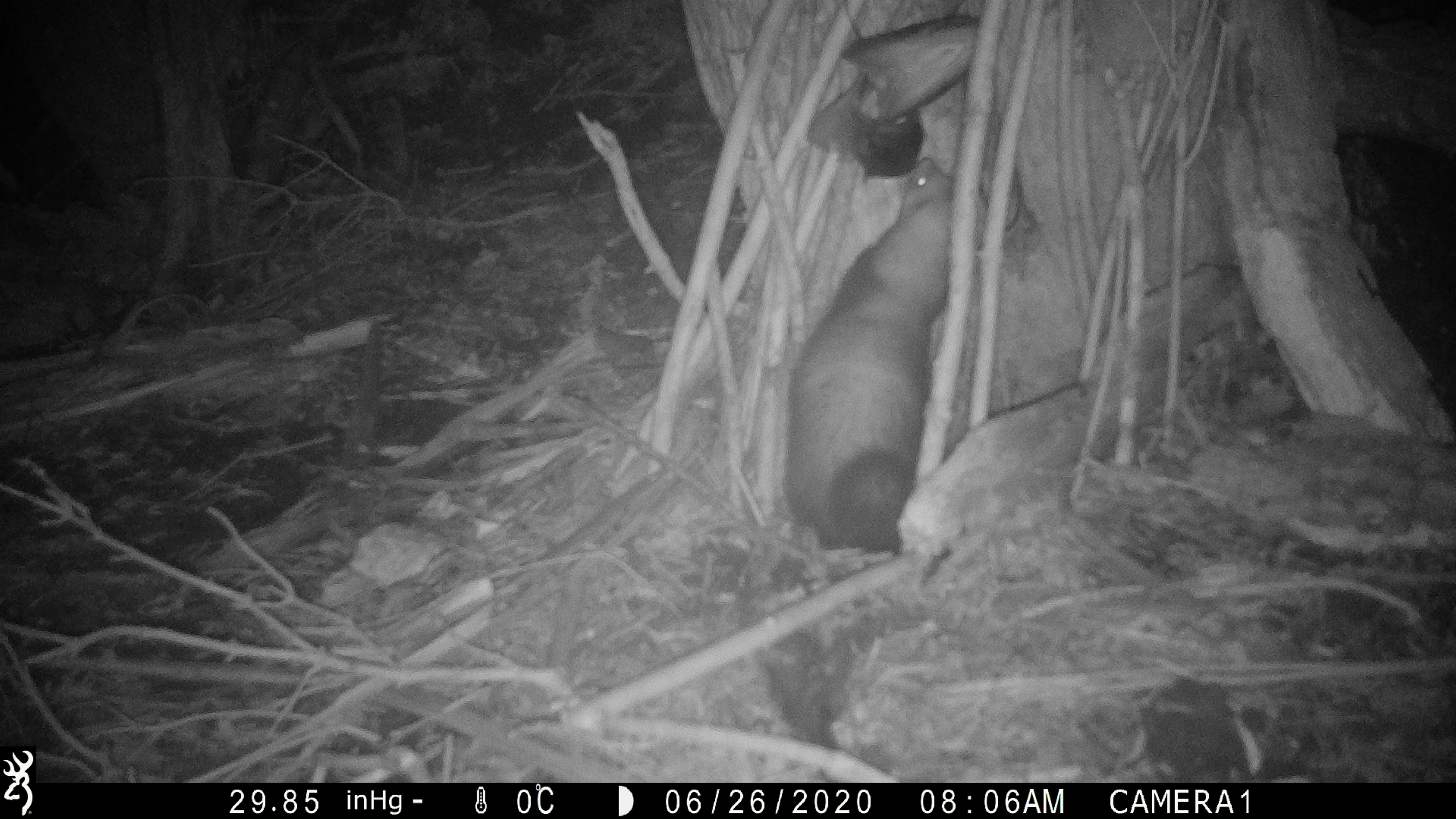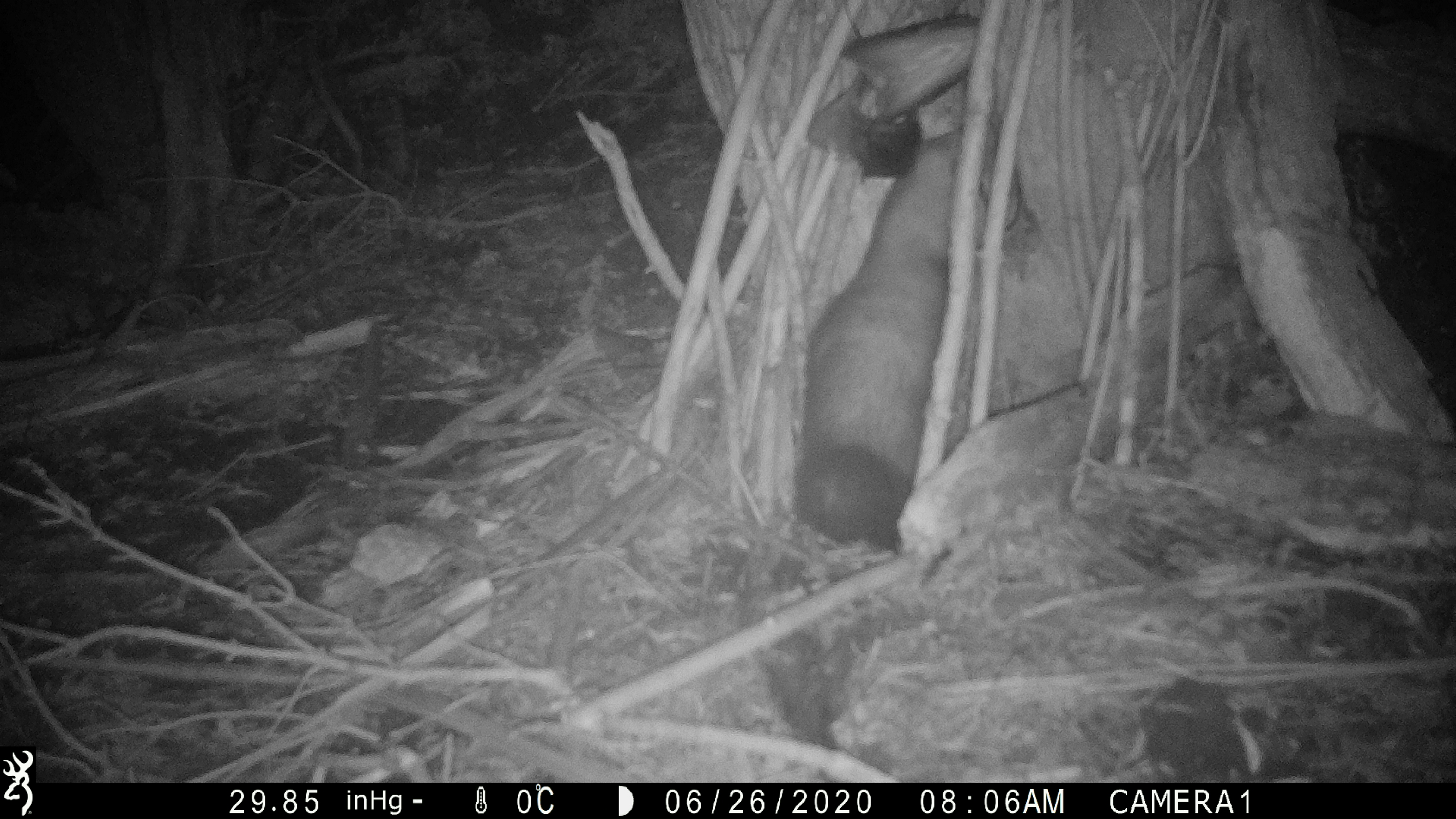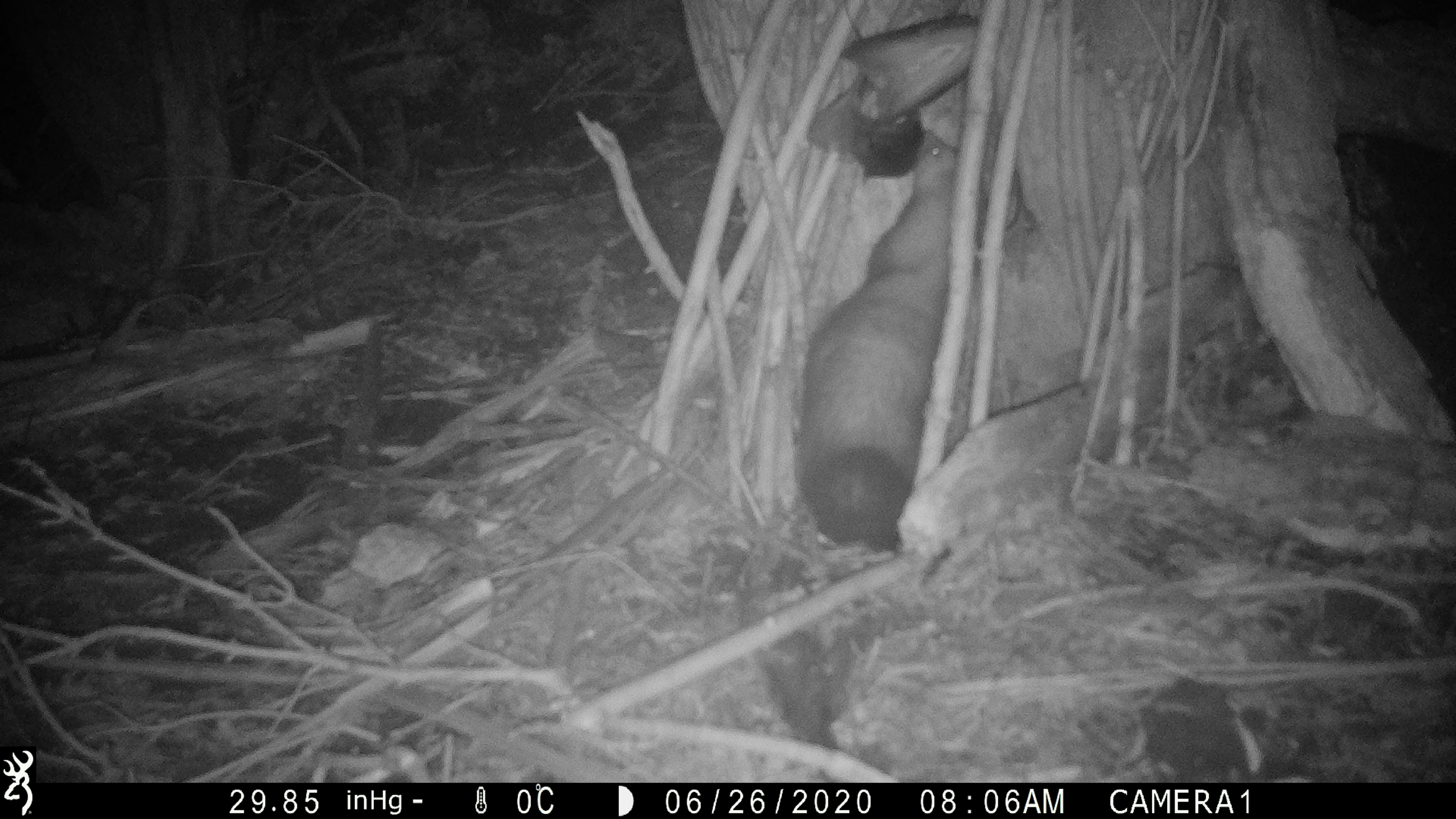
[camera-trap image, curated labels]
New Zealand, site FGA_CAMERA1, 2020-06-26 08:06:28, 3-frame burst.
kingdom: Animalia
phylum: Chordata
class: Mammalia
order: Carnivora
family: Mustelidae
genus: Mustela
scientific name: Mustela furo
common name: ferret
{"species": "ferret (Mustela furo)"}